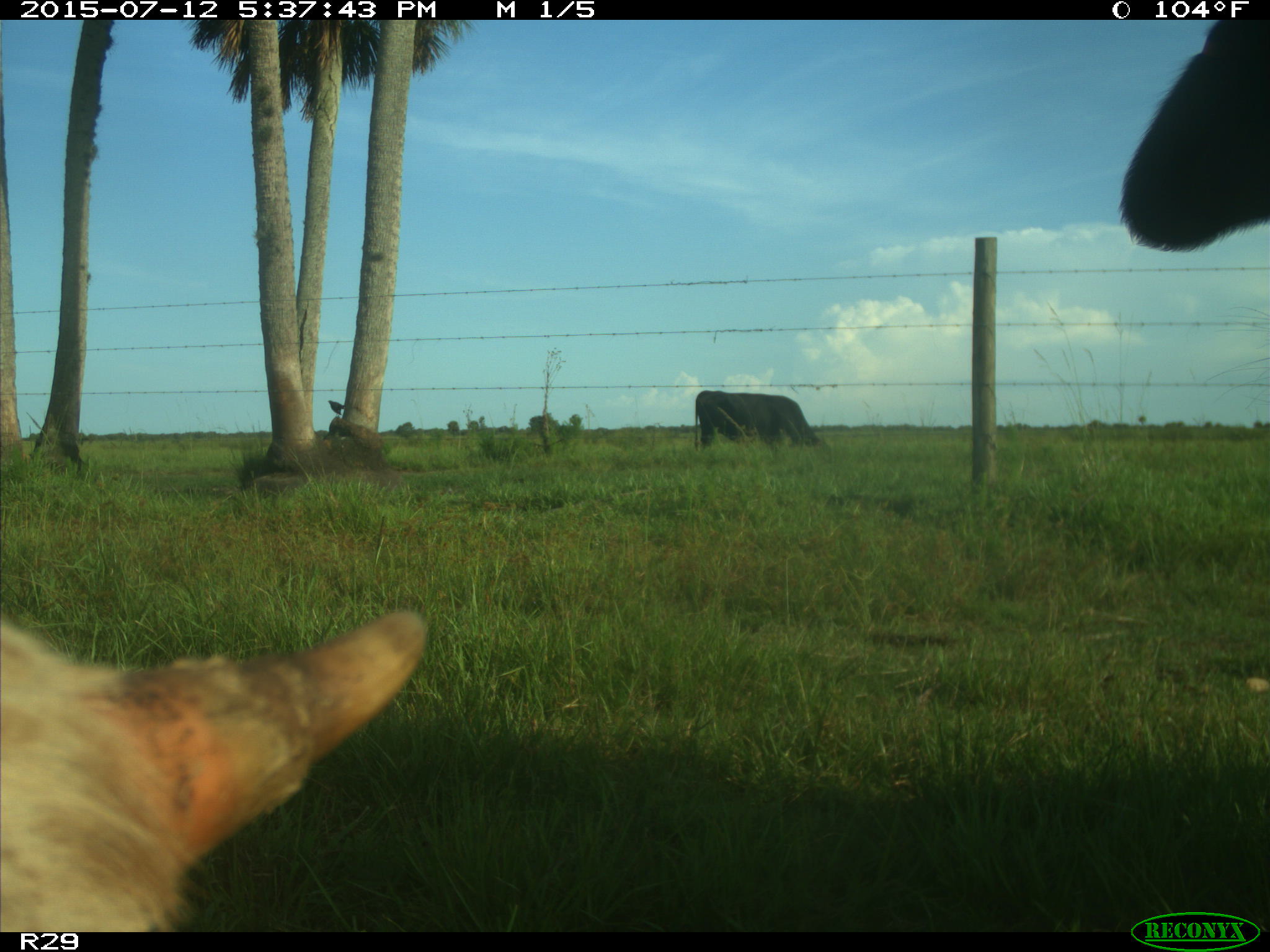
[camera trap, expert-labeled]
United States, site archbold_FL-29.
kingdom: Animalia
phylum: Chordata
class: Mammalia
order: Artiodactyla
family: Bovidae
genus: Bos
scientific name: Bos taurus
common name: domestic cow